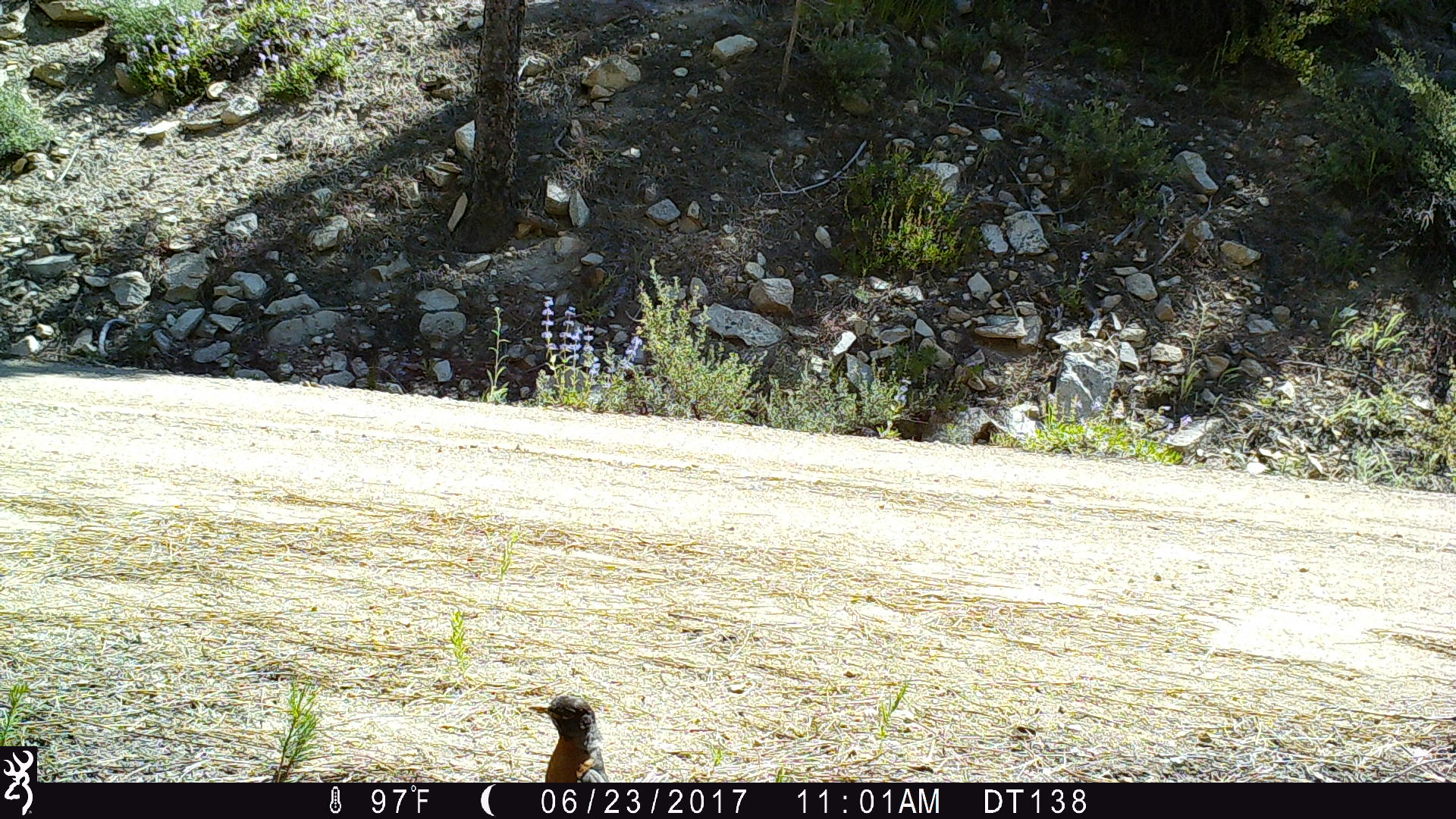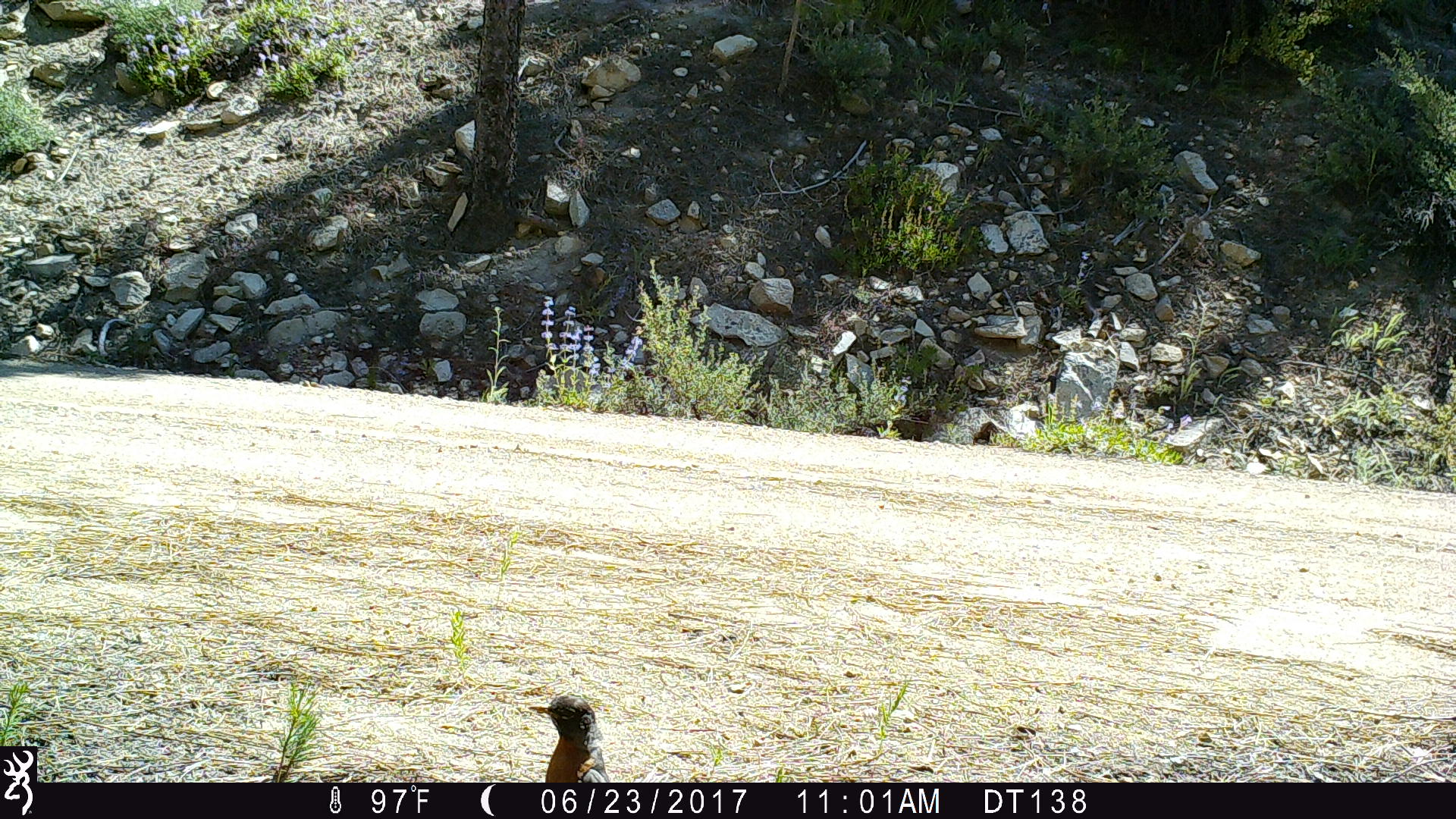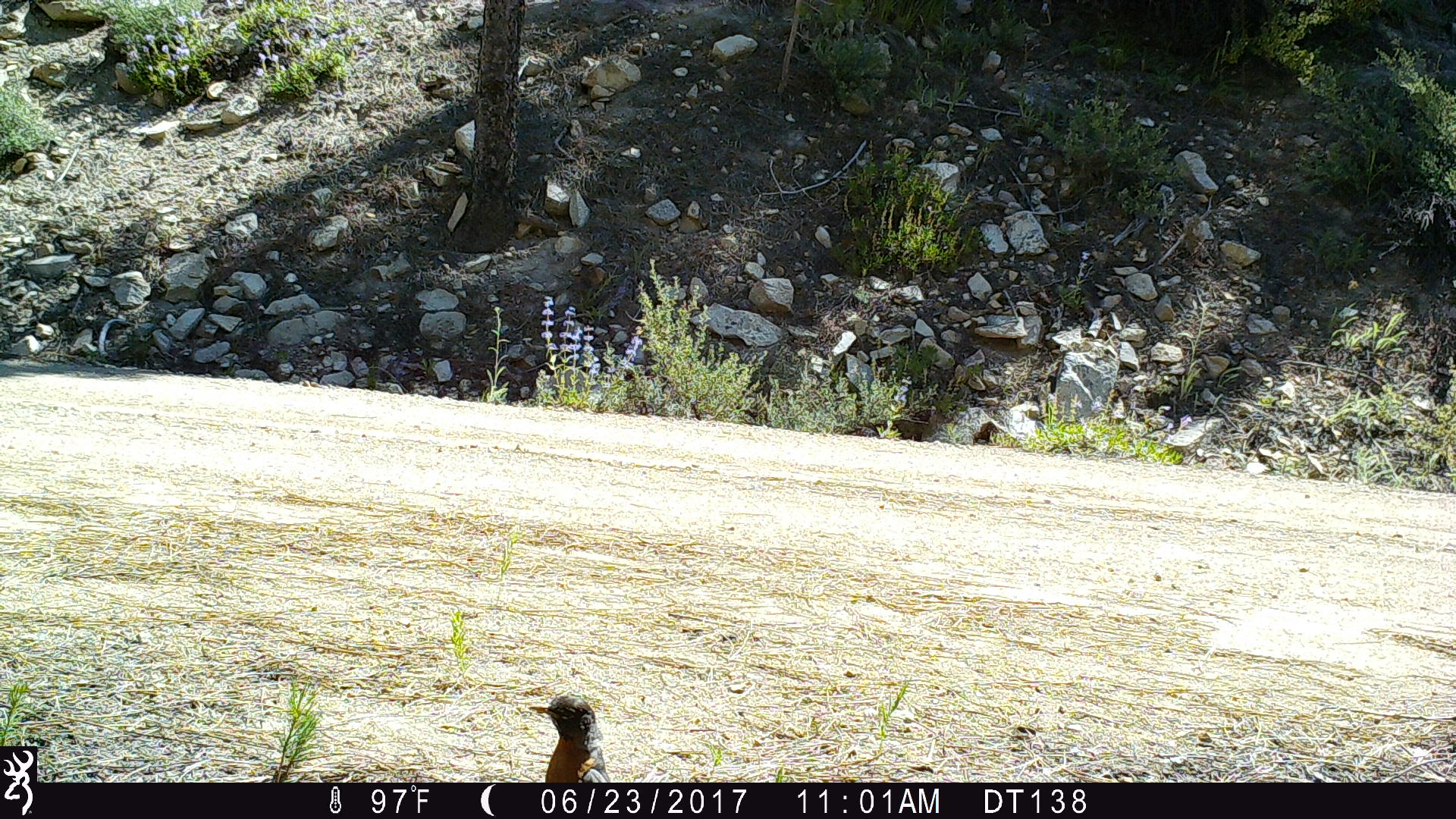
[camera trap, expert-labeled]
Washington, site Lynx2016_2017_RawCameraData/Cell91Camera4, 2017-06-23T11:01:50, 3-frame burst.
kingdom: Animalia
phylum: Chordata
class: Aves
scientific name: Aves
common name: birds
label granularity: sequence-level